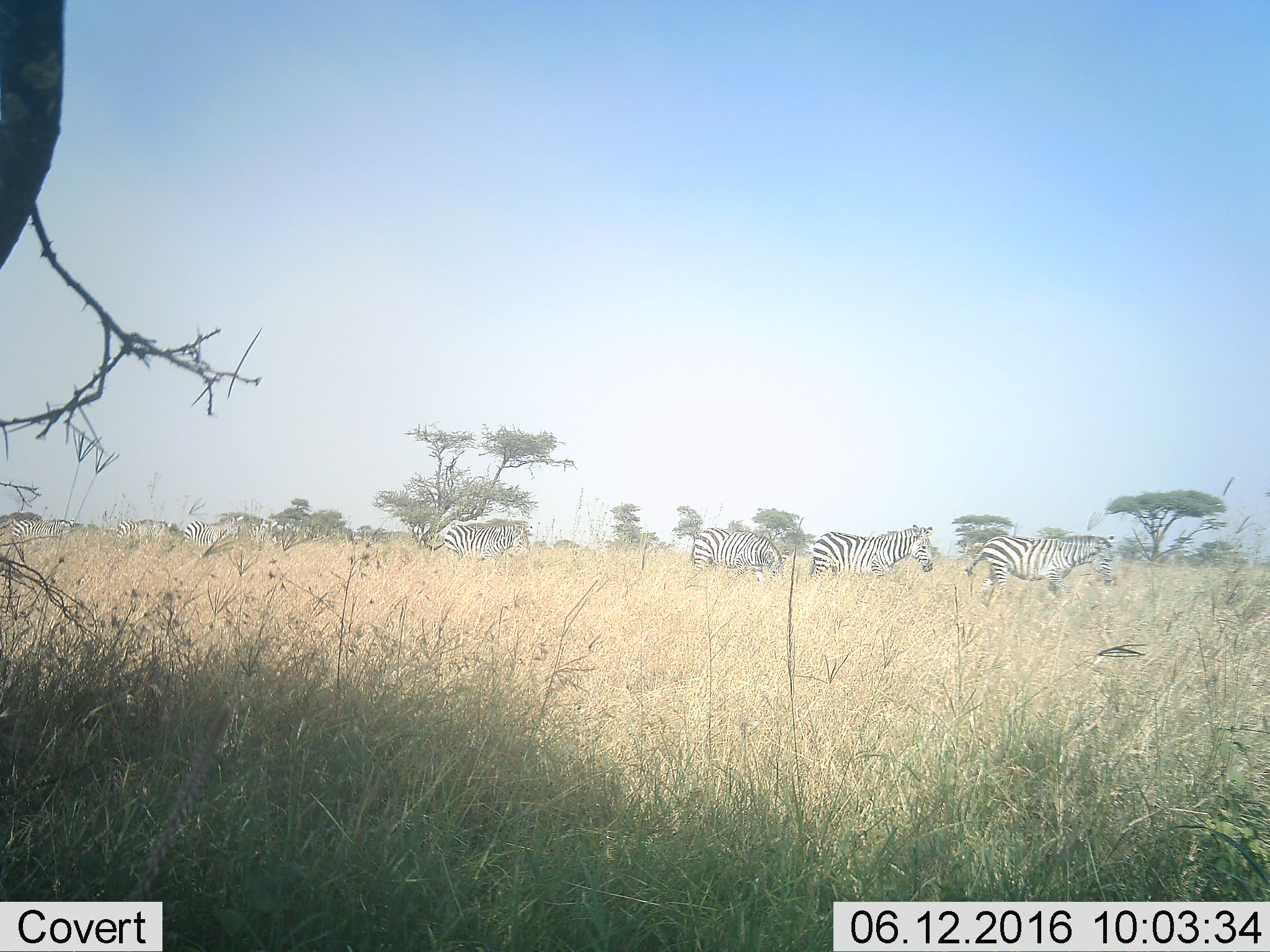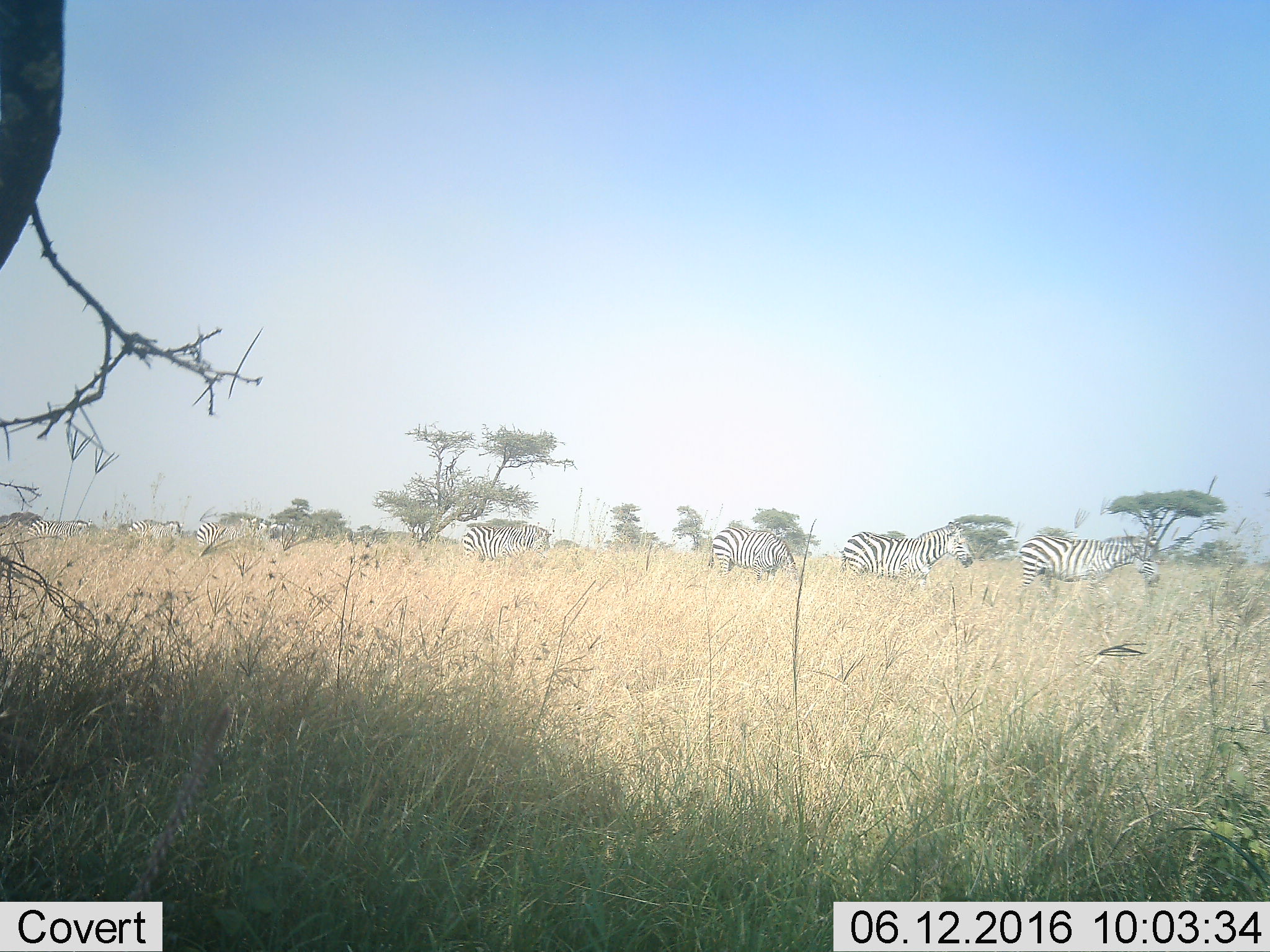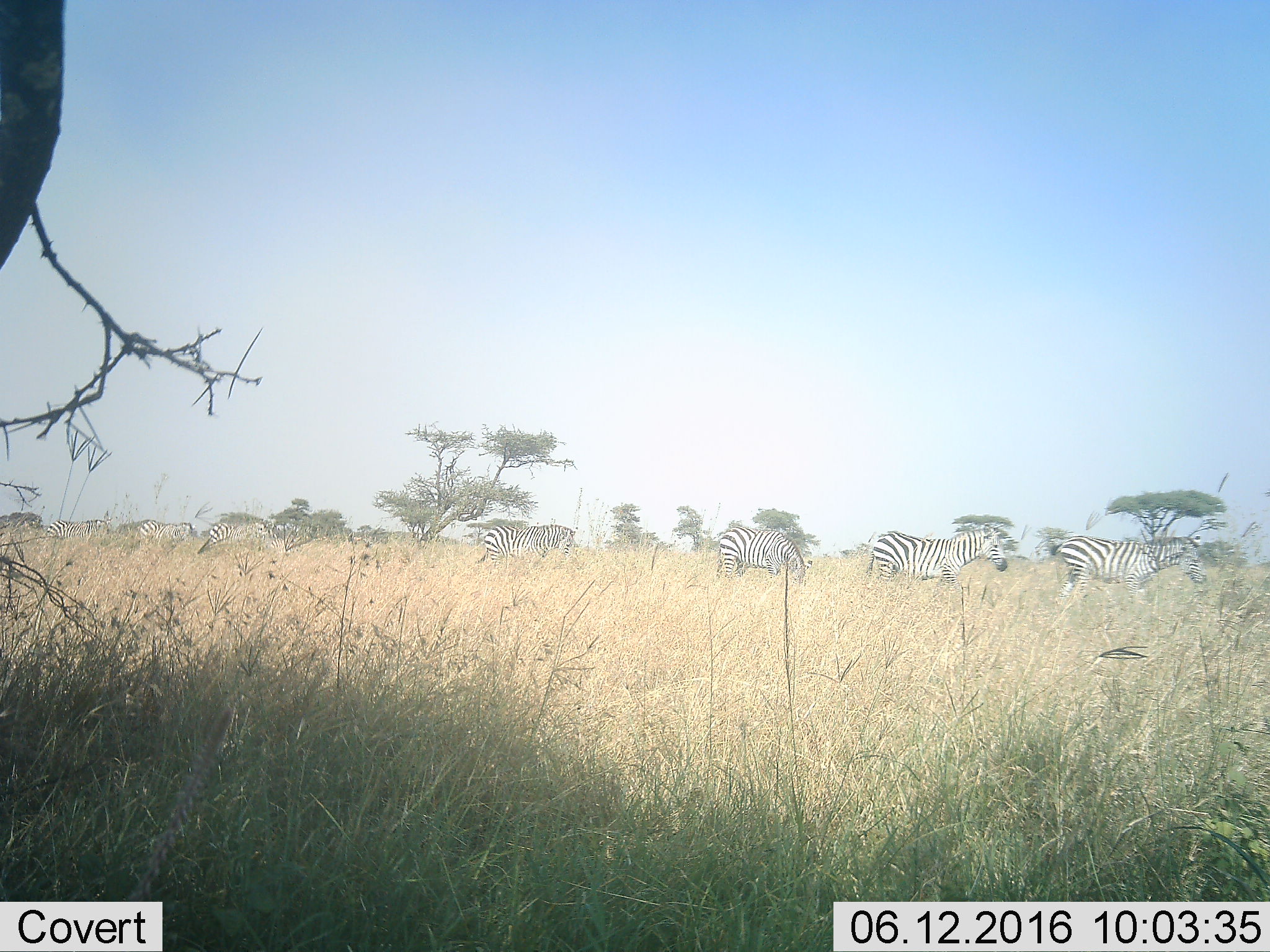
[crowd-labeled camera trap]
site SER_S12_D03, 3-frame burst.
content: unidentified animal